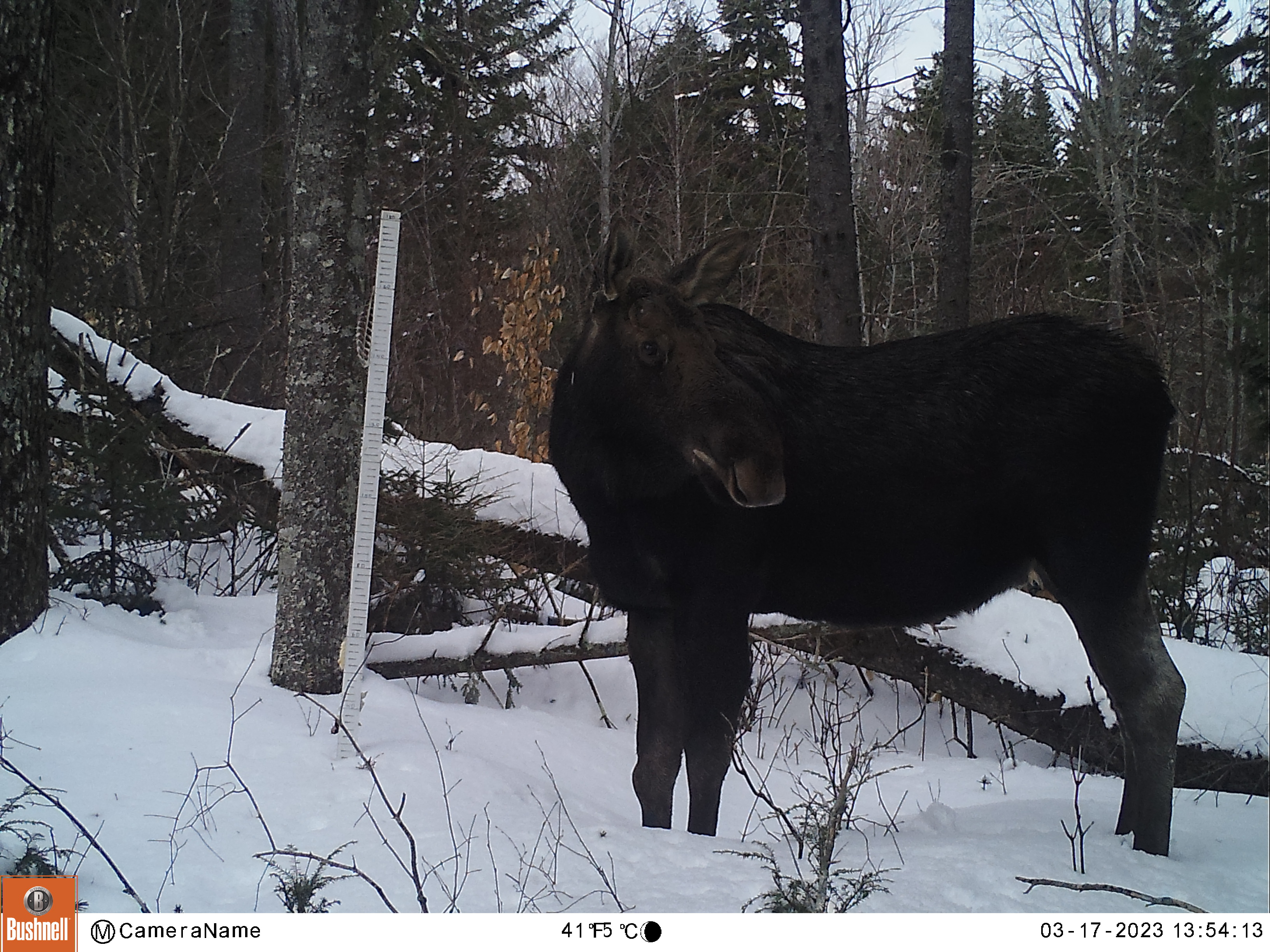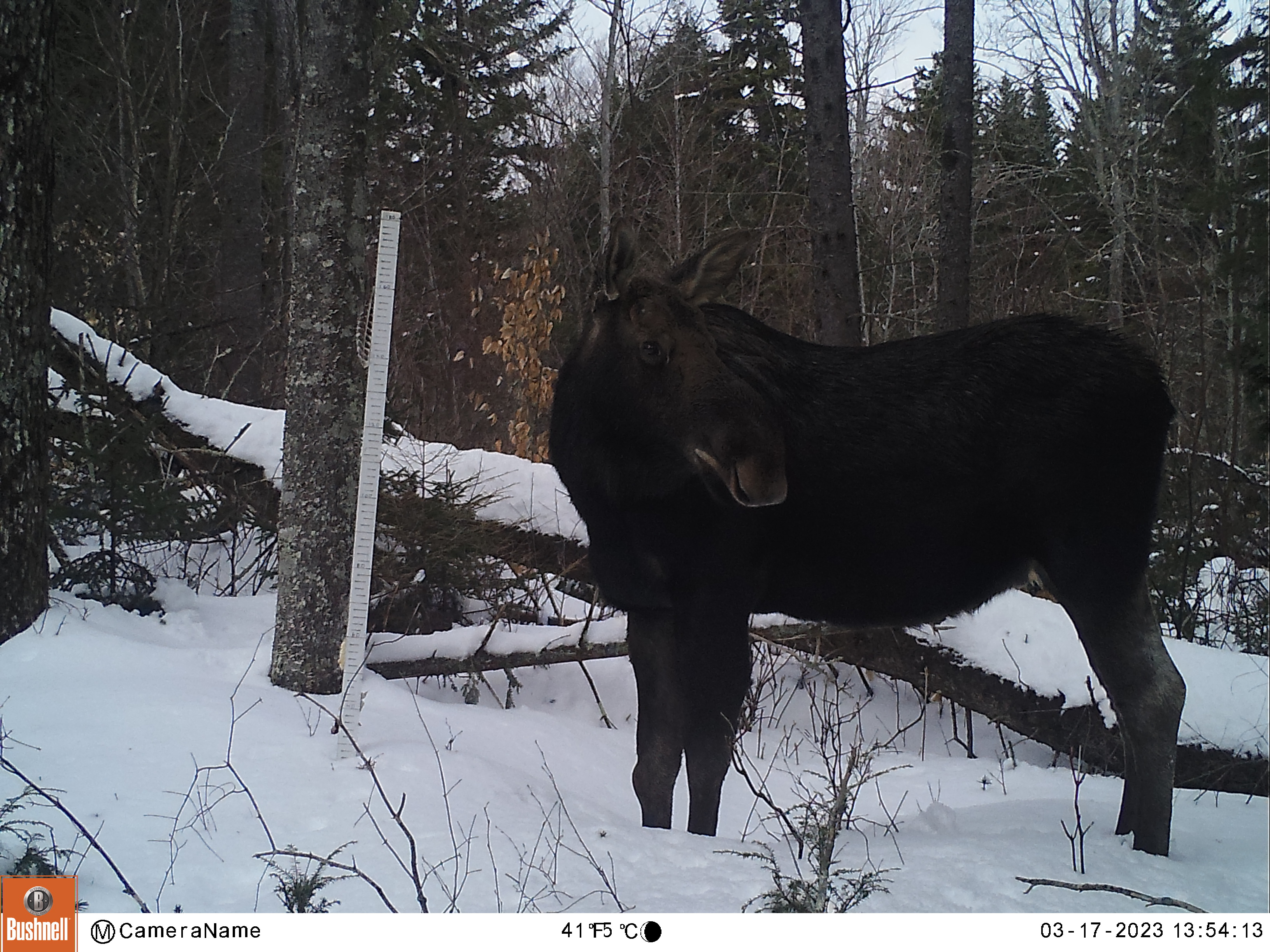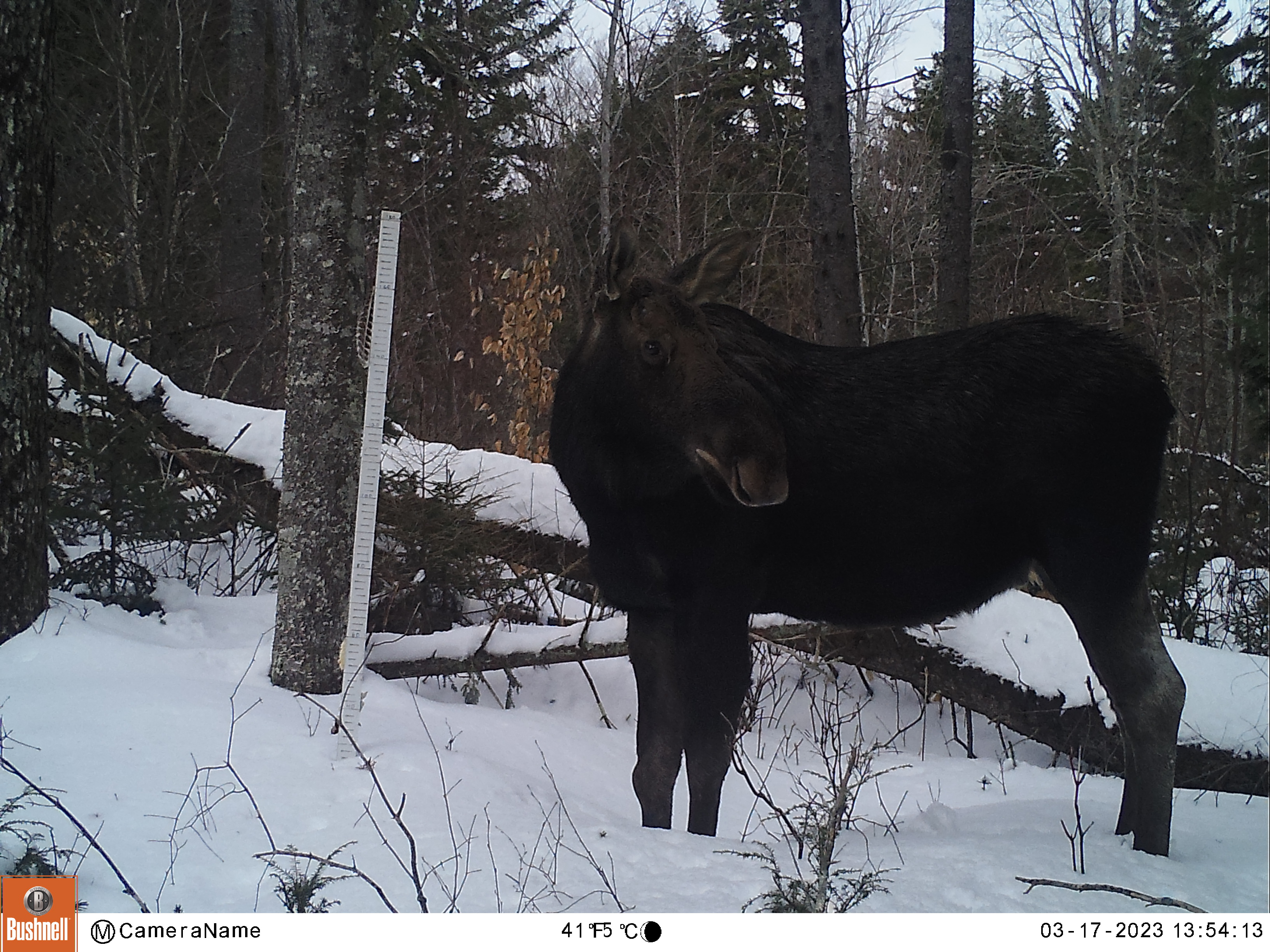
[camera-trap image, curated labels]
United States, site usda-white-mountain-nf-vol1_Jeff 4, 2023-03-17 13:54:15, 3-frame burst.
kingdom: Animalia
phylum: Chordata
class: Mammalia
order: Artiodactyla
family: Cervidae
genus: Alces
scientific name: Alces alces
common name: moose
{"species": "moose (Alces alces)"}